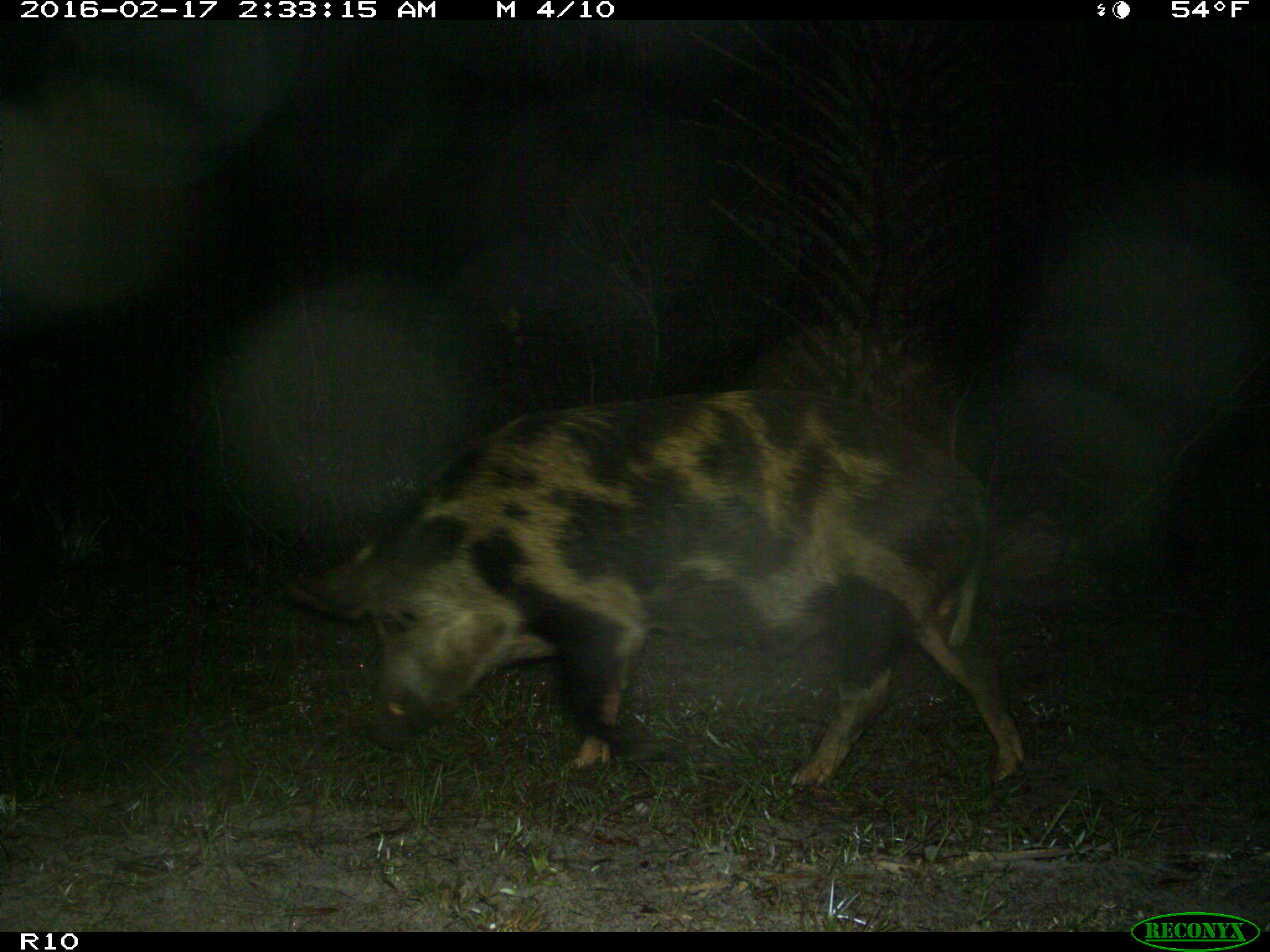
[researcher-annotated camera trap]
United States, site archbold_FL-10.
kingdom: Animalia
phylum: Chordata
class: Mammalia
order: Artiodactyla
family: Suidae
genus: Sus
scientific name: Sus scrofa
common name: wild boar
Sus scrofa (wild boar).